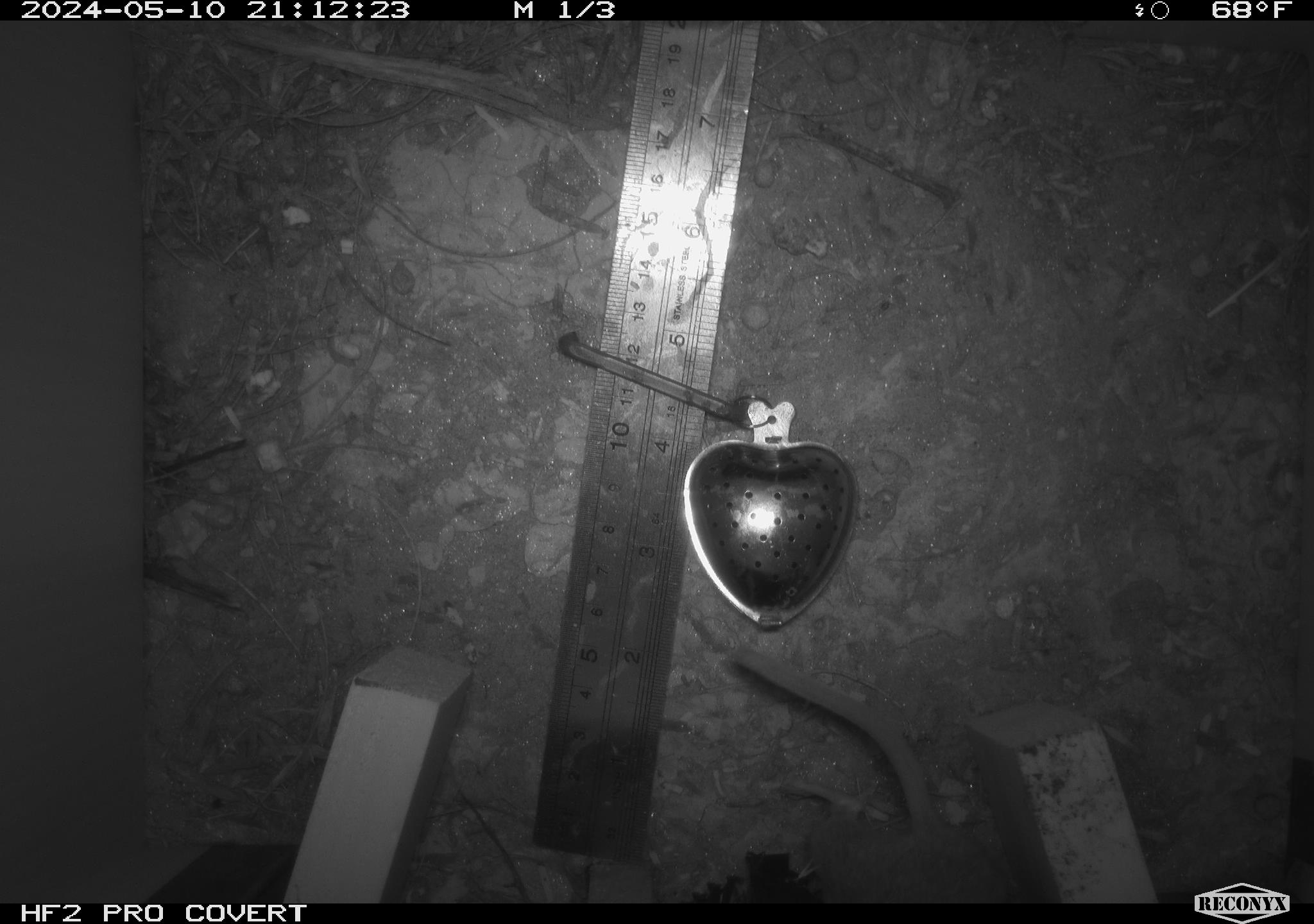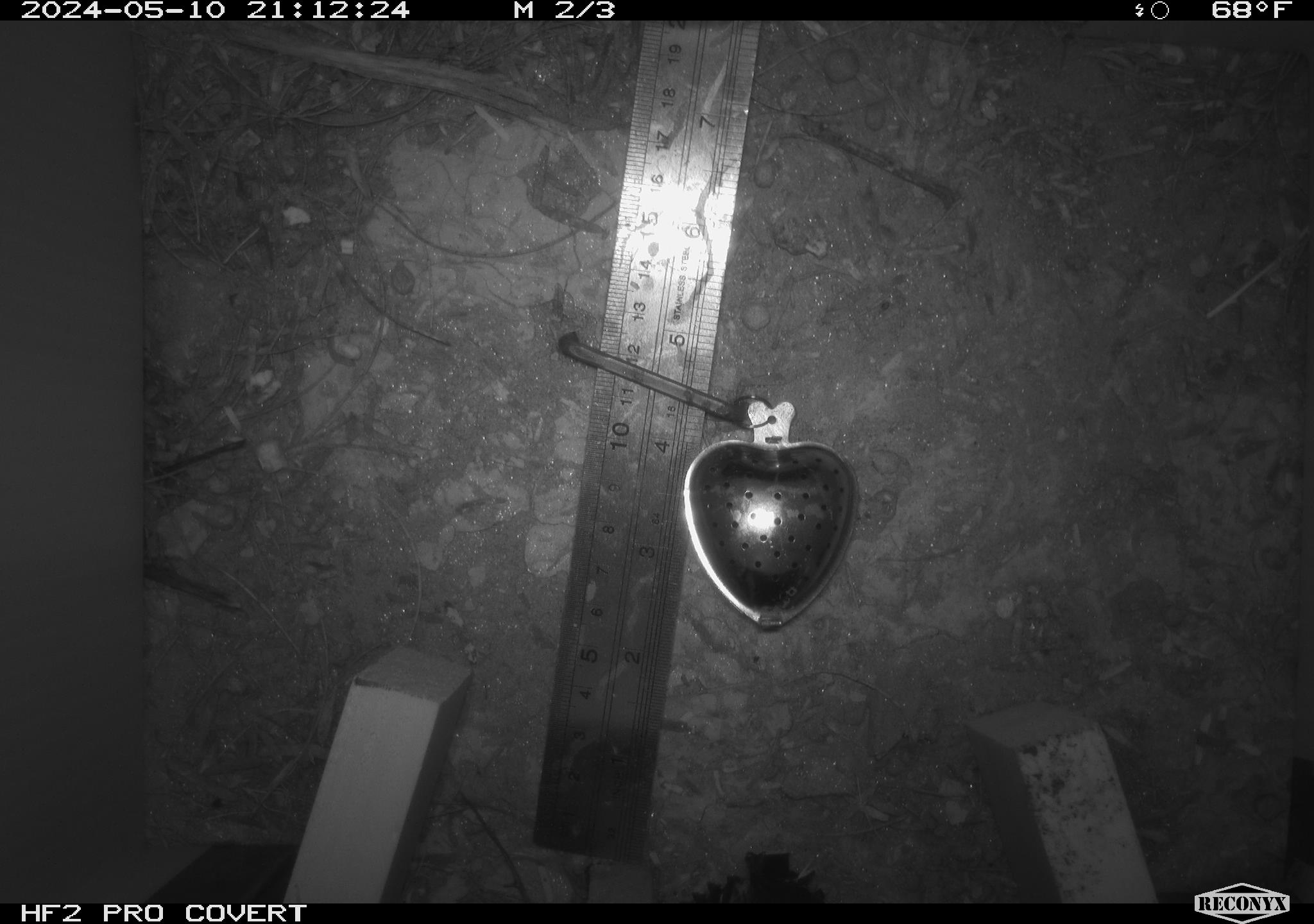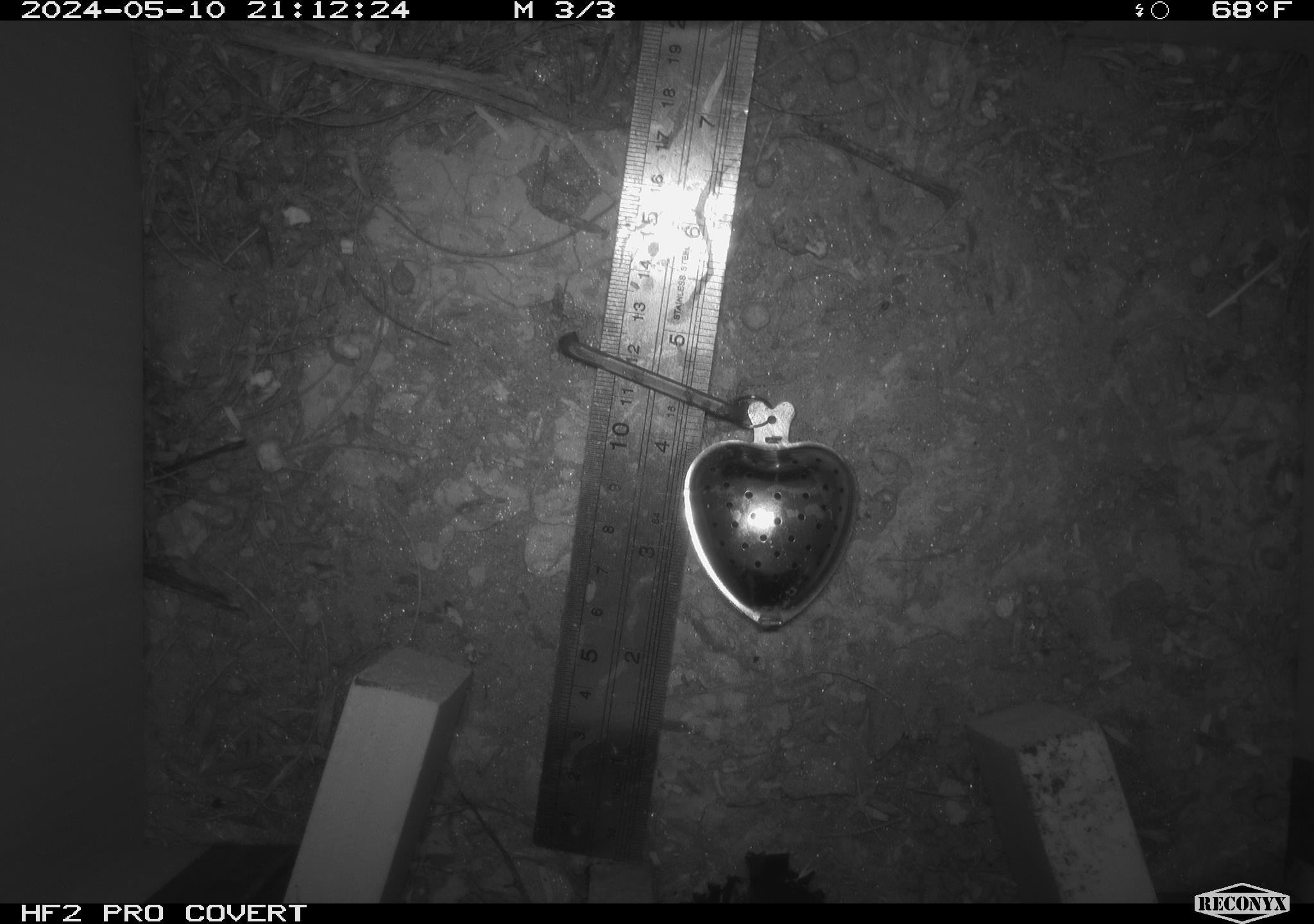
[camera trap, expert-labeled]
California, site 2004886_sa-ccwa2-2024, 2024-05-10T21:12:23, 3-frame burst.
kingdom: Animalia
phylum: Chordata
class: Mammalia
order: Rodentia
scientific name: Rodentia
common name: mouse species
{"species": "mouse species (Rodentia)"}